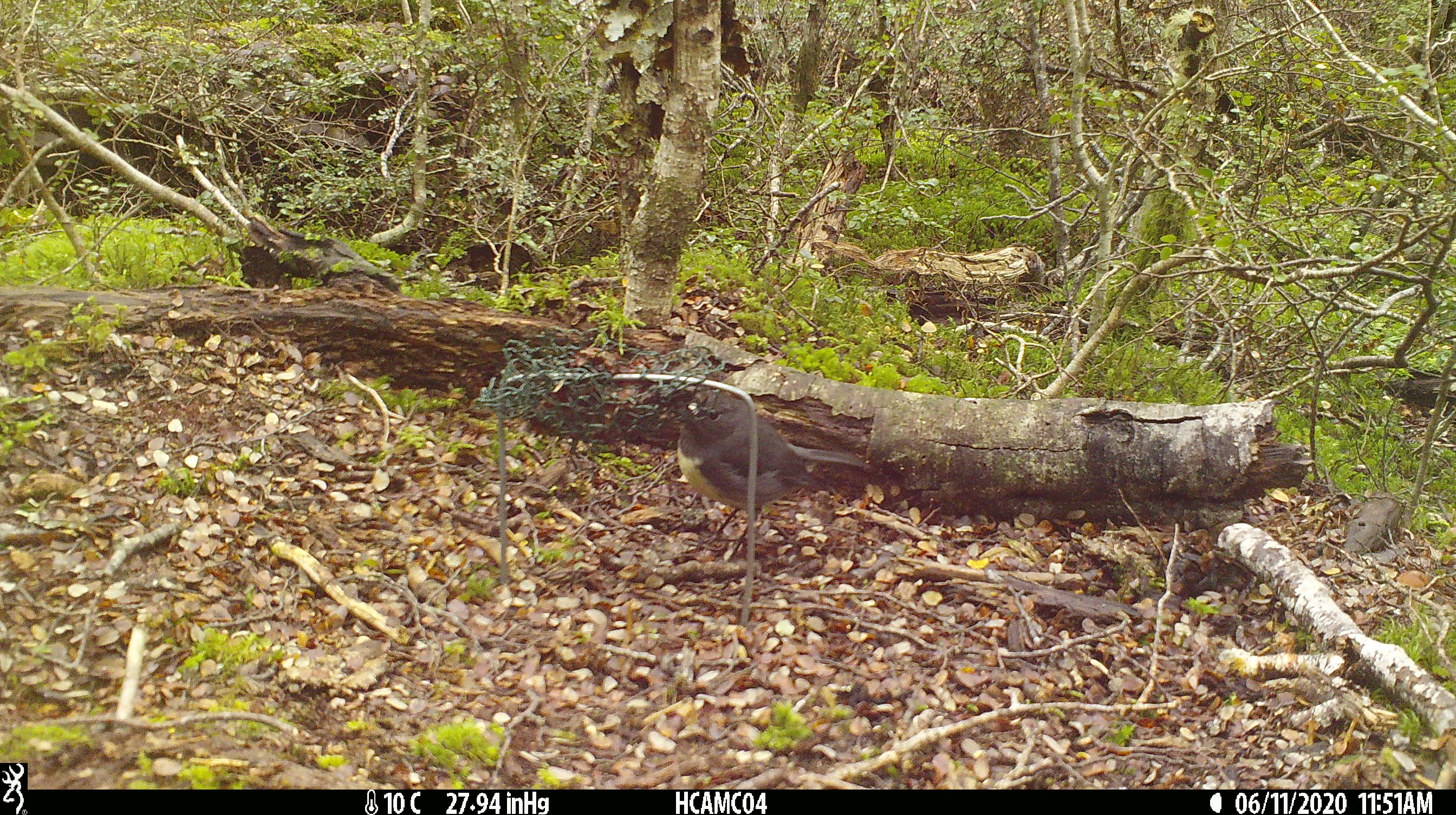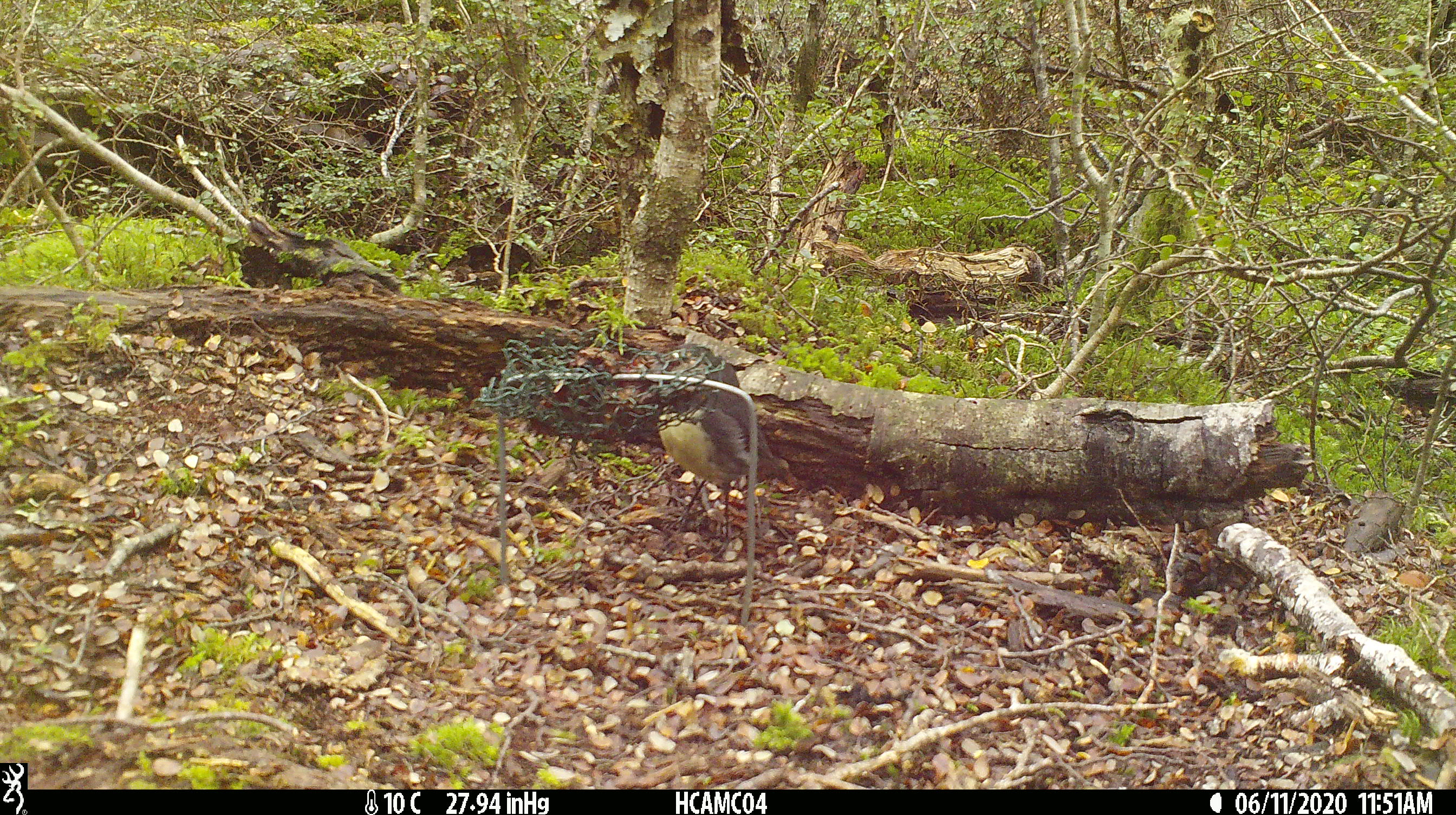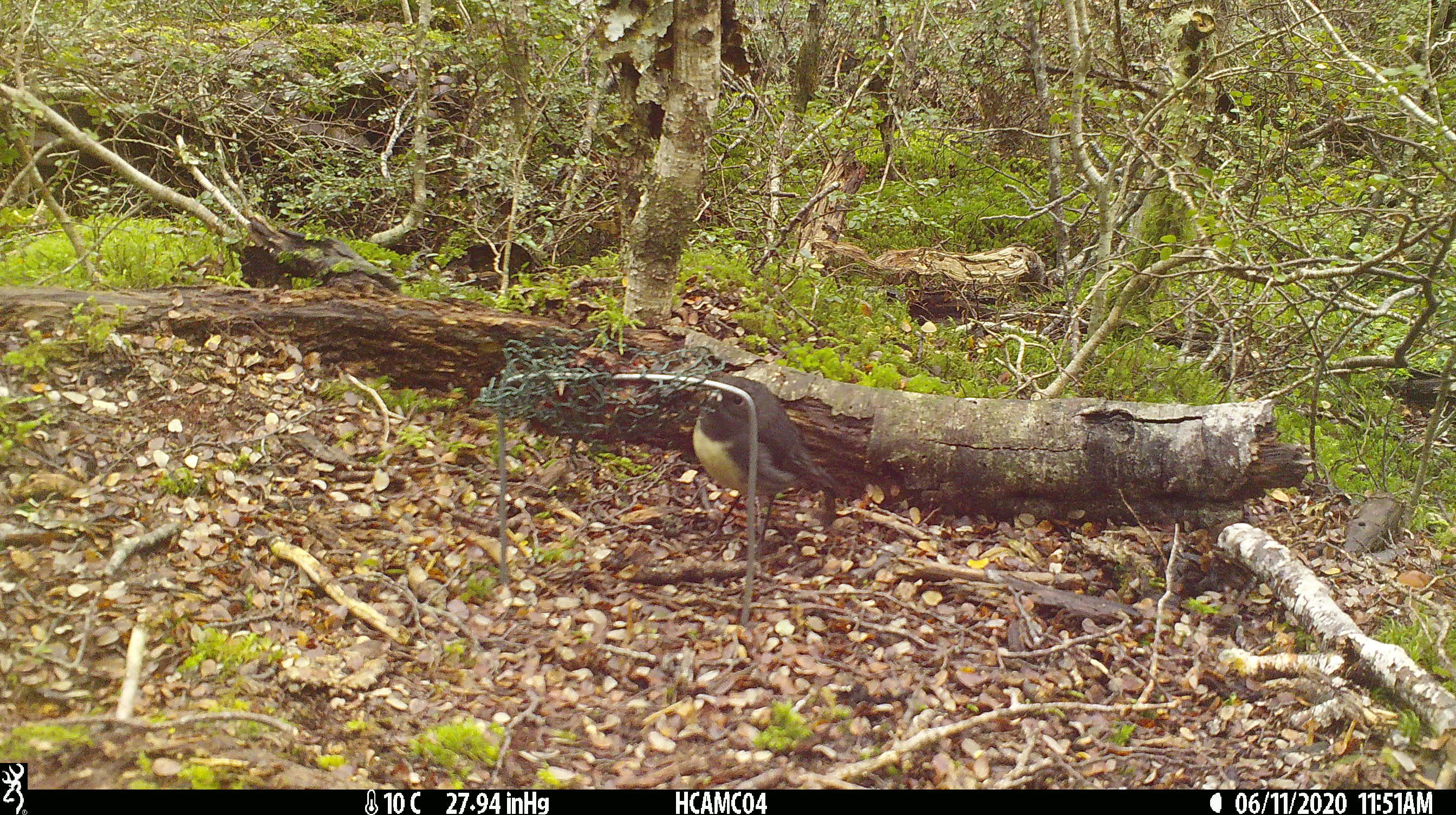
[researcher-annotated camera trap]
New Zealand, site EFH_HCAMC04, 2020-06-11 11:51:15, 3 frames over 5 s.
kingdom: Animalia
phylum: Chordata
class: Aves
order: Passeriformes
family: Petroicidae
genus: Petroica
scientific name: Petroica australis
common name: new zealand robin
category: robin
Robin (new zealand robin) (Petroica australis).